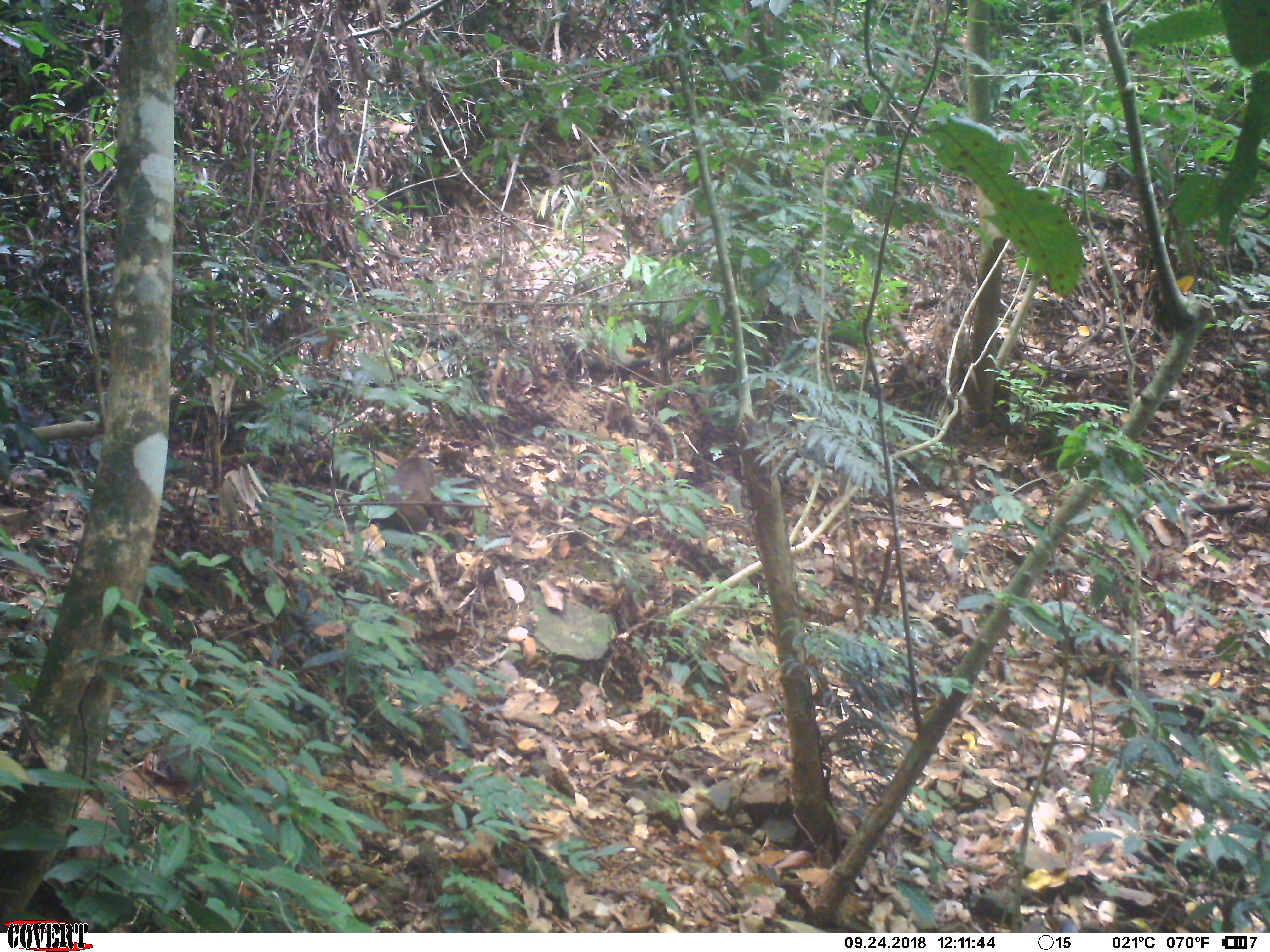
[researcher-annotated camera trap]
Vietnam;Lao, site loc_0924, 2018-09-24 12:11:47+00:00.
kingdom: Animalia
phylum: Chordata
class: Mammalia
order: Primates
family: Cercopithecidae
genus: Macaca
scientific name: Macaca arctoides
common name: stump-tailed macaque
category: stump tailed macaque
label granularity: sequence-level